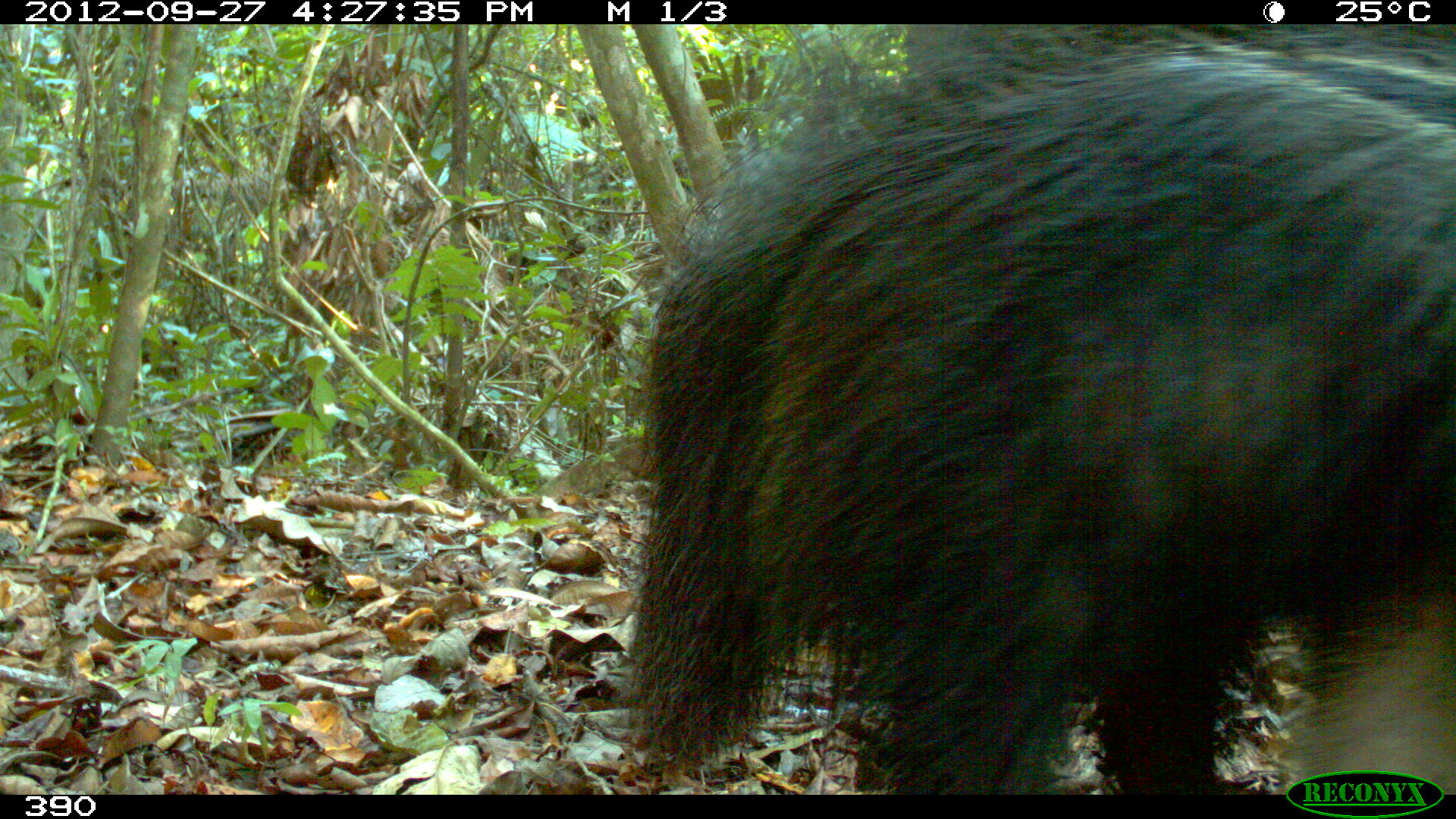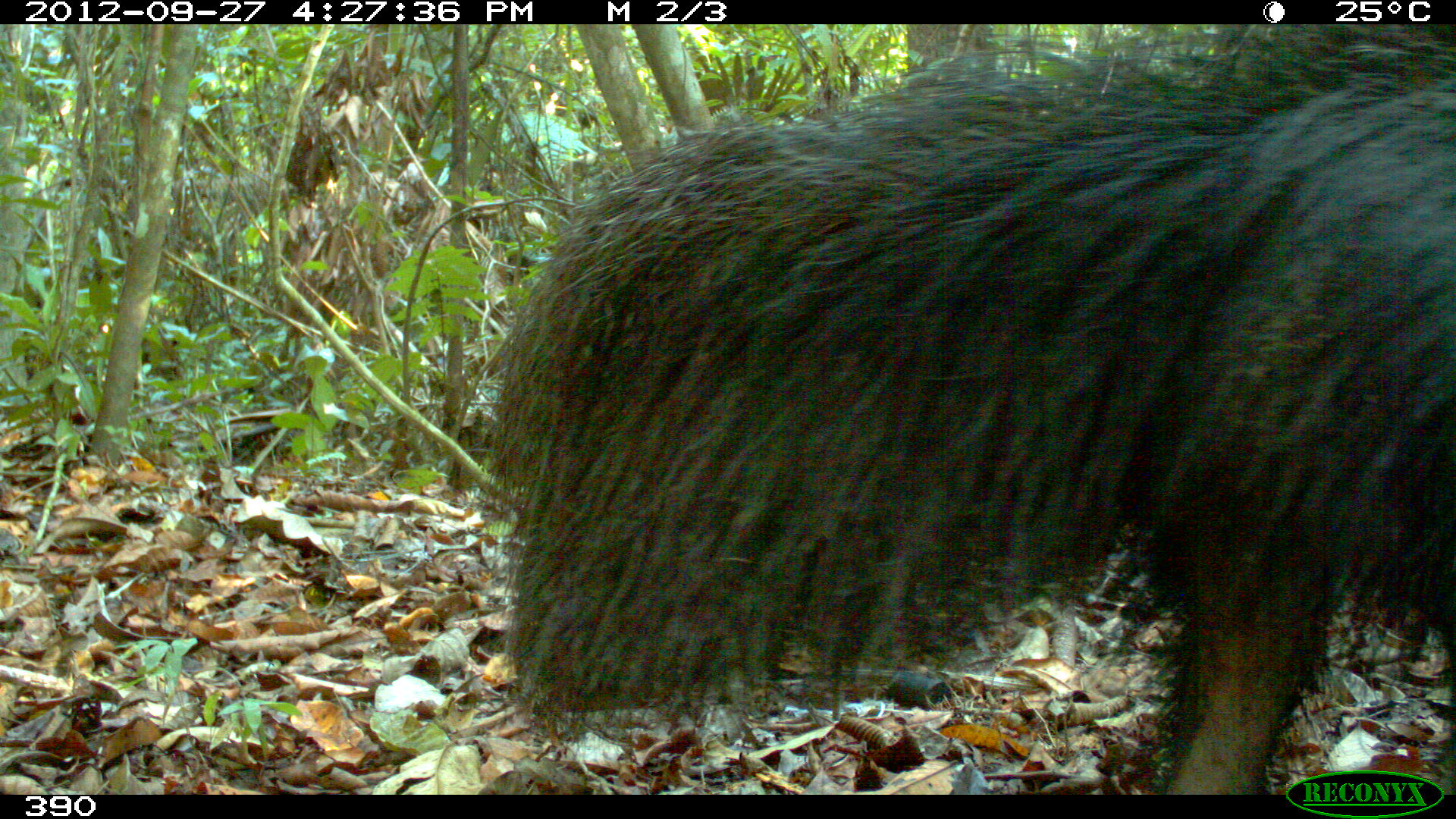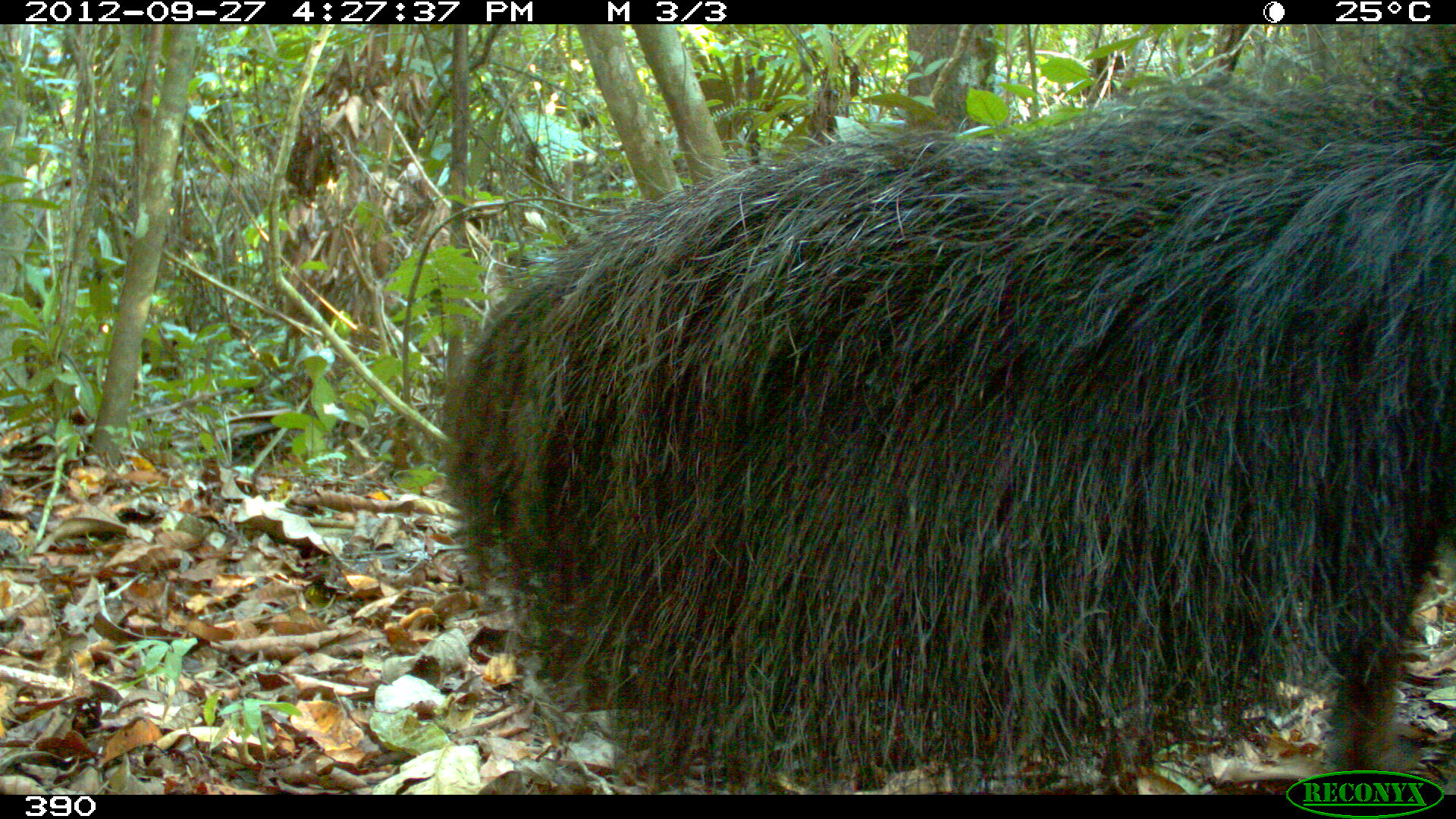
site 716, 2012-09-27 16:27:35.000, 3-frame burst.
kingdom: Animalia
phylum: Chordata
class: Mammalia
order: Pilosa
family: Myrmecophagidae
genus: Myrmecophaga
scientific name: Myrmecophaga tridactyla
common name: giant anteater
Myrmecophaga tridactyla (giant anteater).